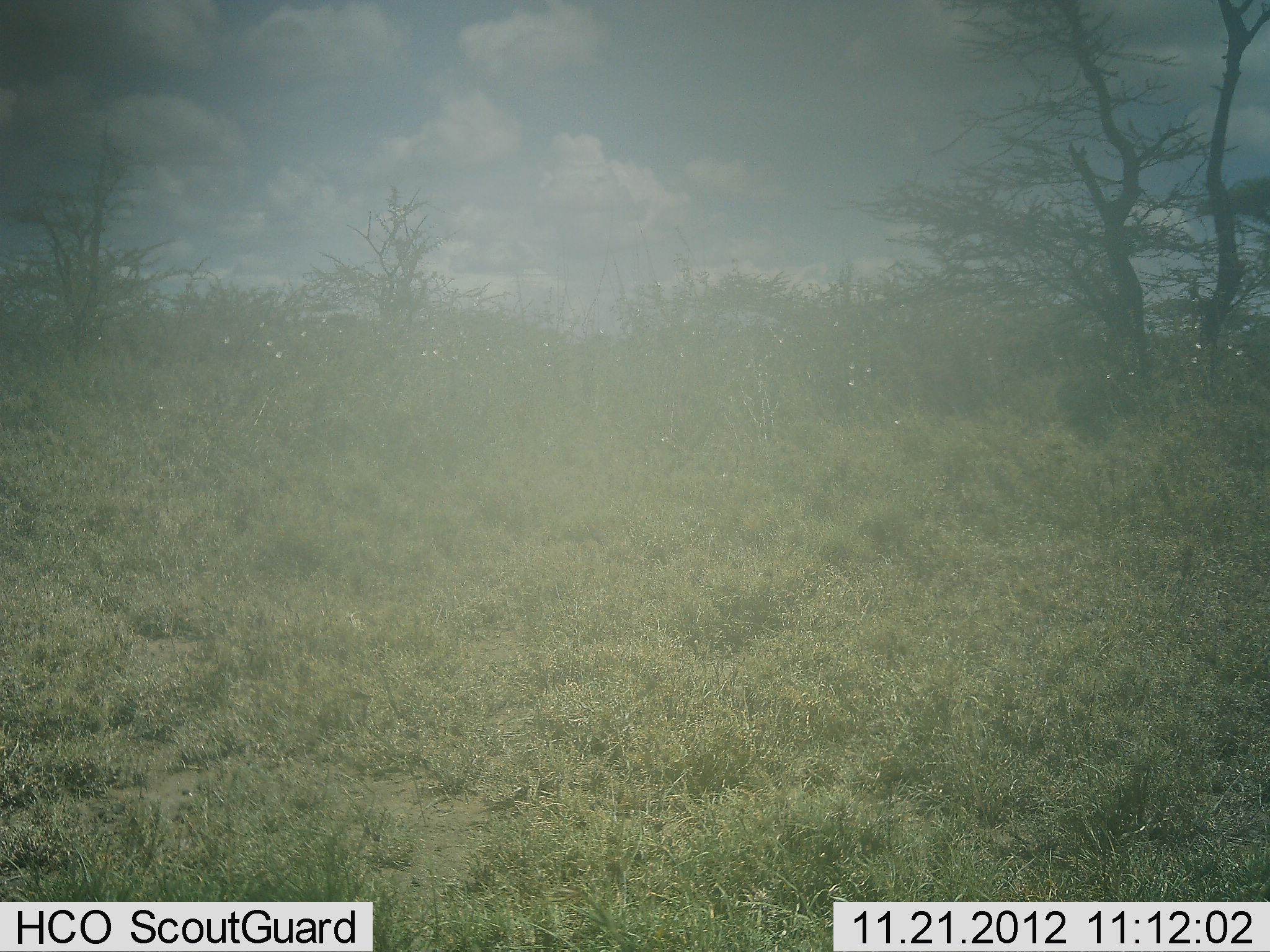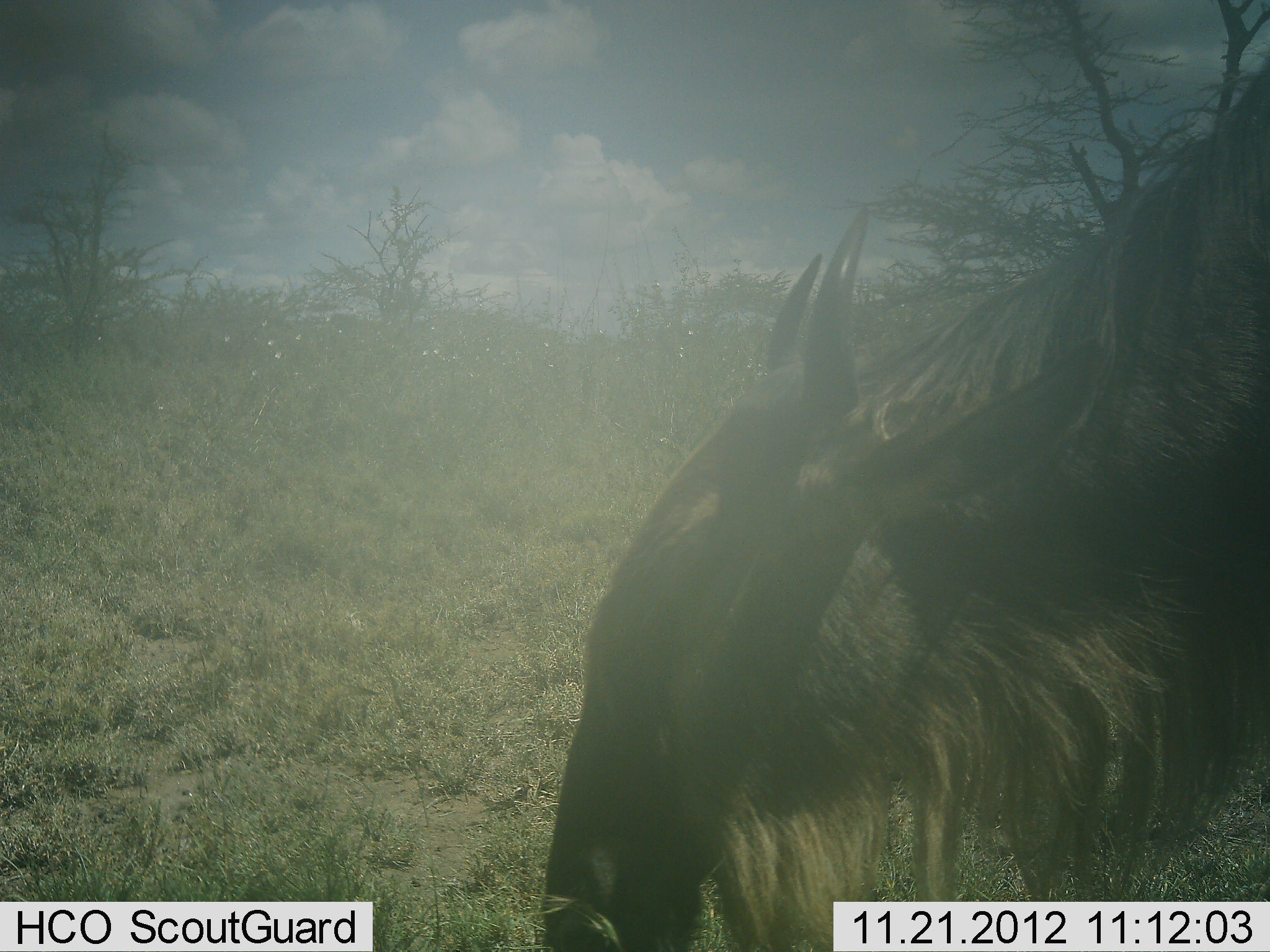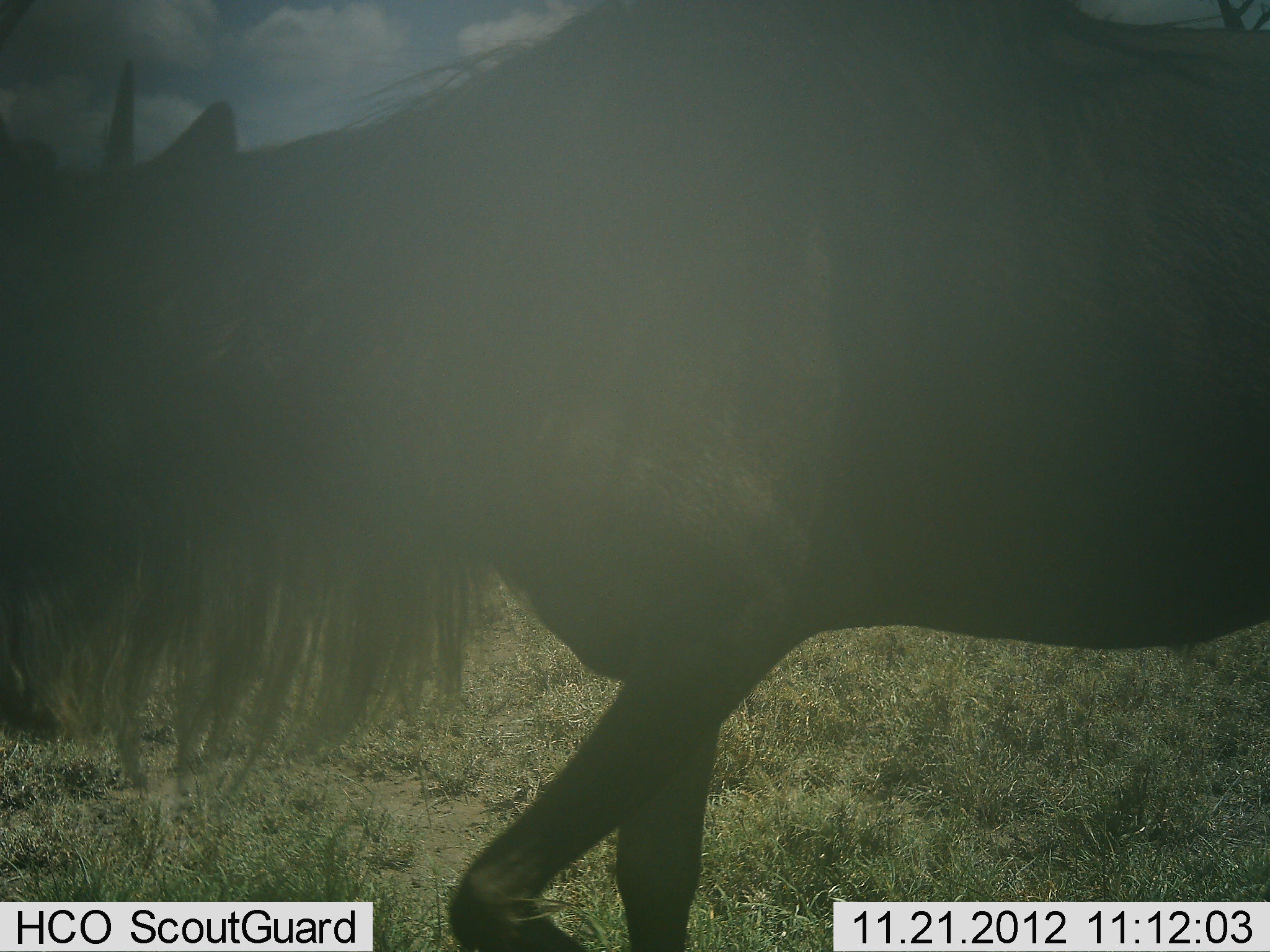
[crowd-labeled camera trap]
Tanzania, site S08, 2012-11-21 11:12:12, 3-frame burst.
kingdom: Animalia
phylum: Chordata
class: Mammalia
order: Artiodactyla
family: Bovidae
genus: Connochaetes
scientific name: Connochaetes taurinus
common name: blue wildebeest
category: wildebeest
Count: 1.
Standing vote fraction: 0%.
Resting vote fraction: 0%.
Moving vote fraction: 80%.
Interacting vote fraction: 0%.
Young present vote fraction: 0%.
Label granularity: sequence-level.